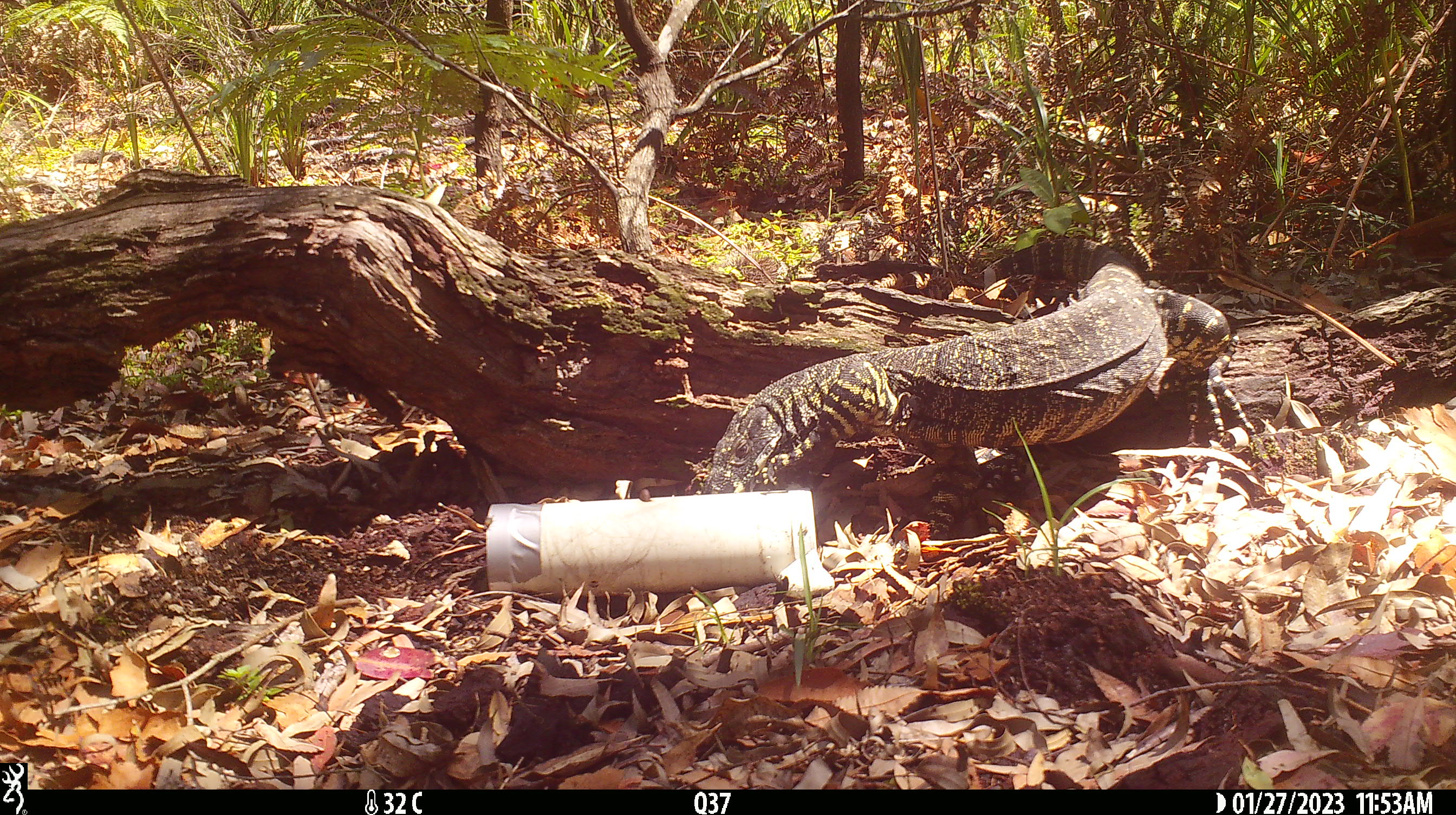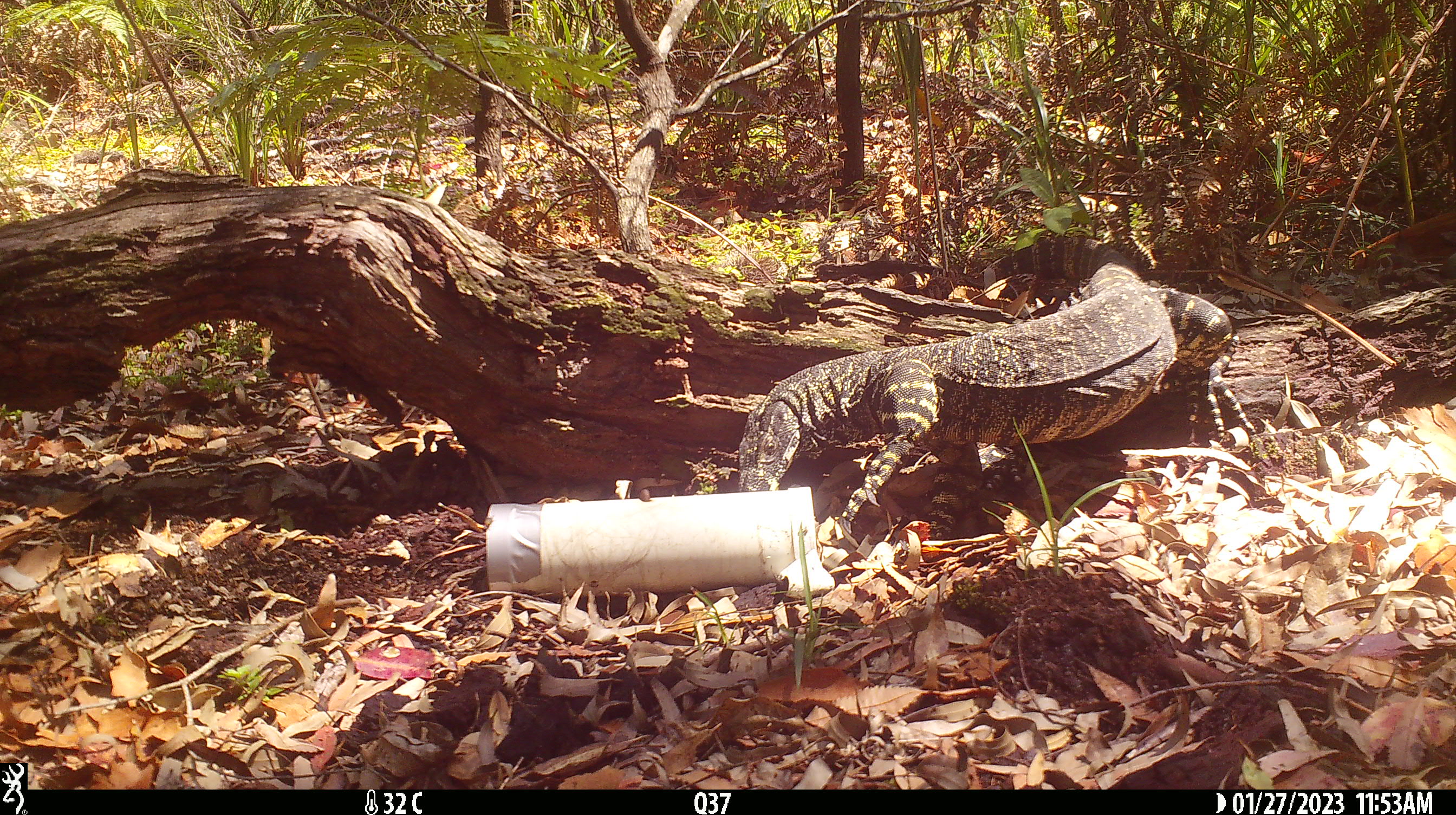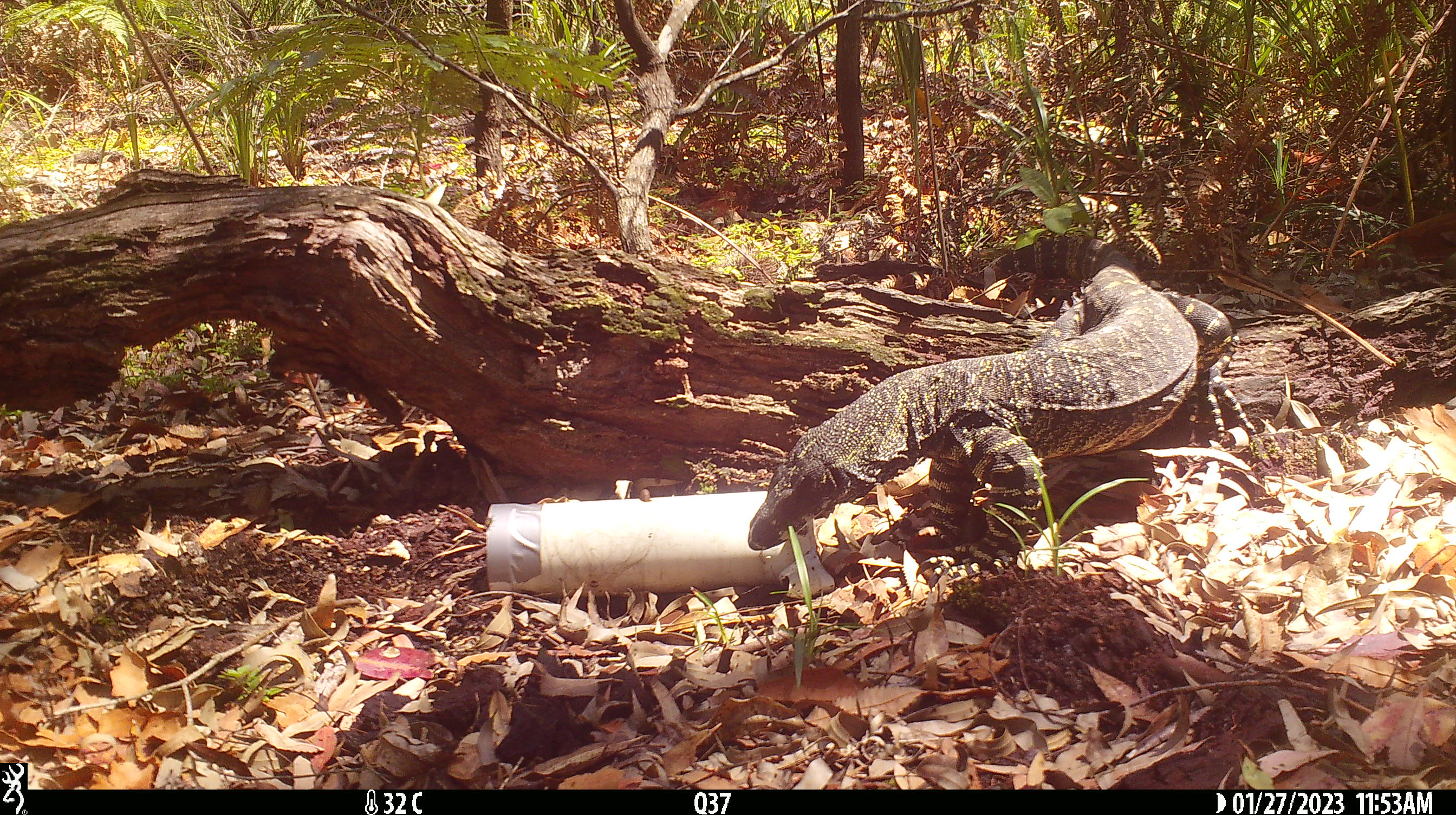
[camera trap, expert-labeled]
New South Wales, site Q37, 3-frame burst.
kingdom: Animalia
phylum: Chordata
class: Reptilia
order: Squamata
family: Varanidae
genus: Varanus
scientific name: Varanus varius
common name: lace monitor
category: goanna